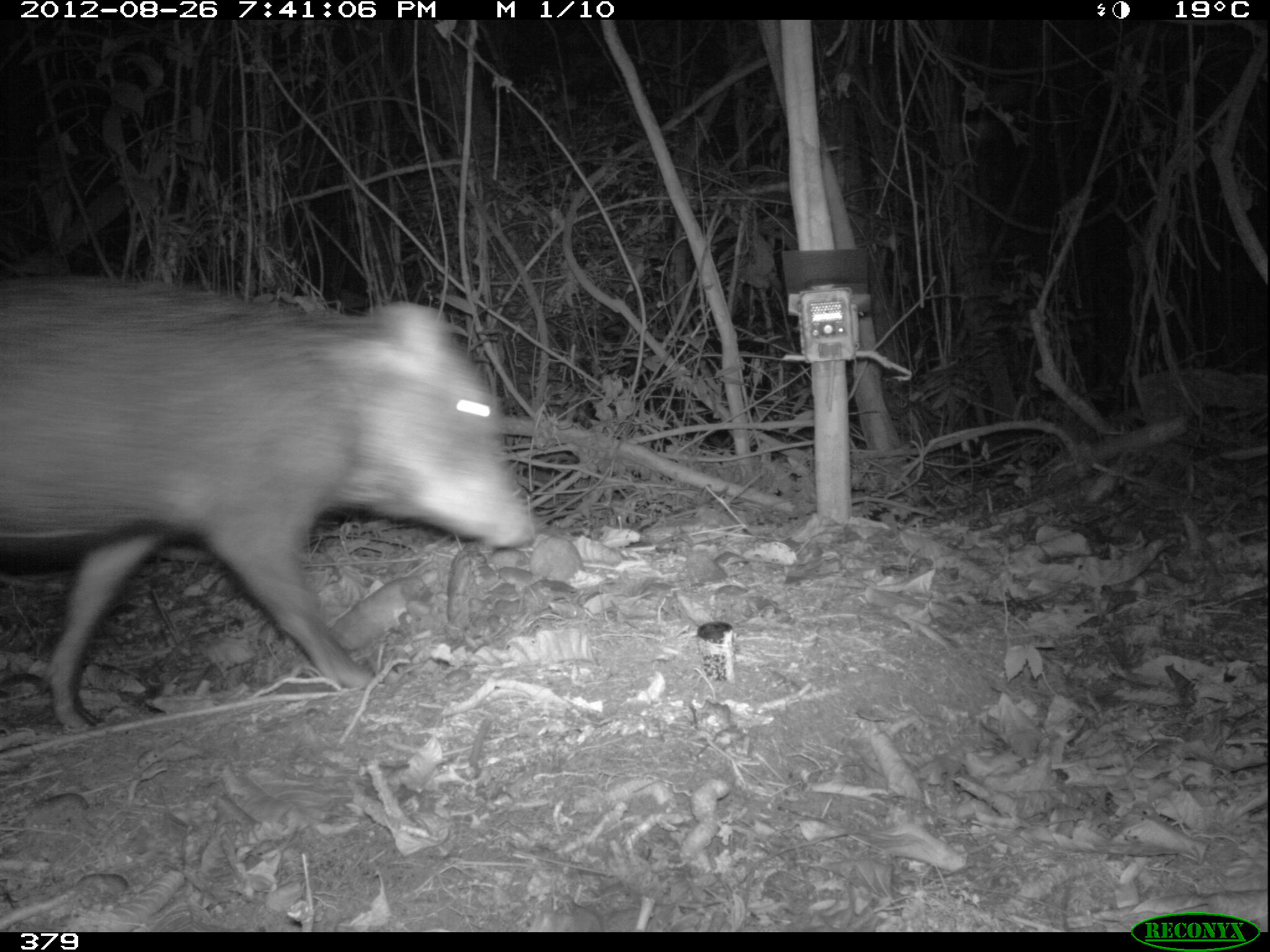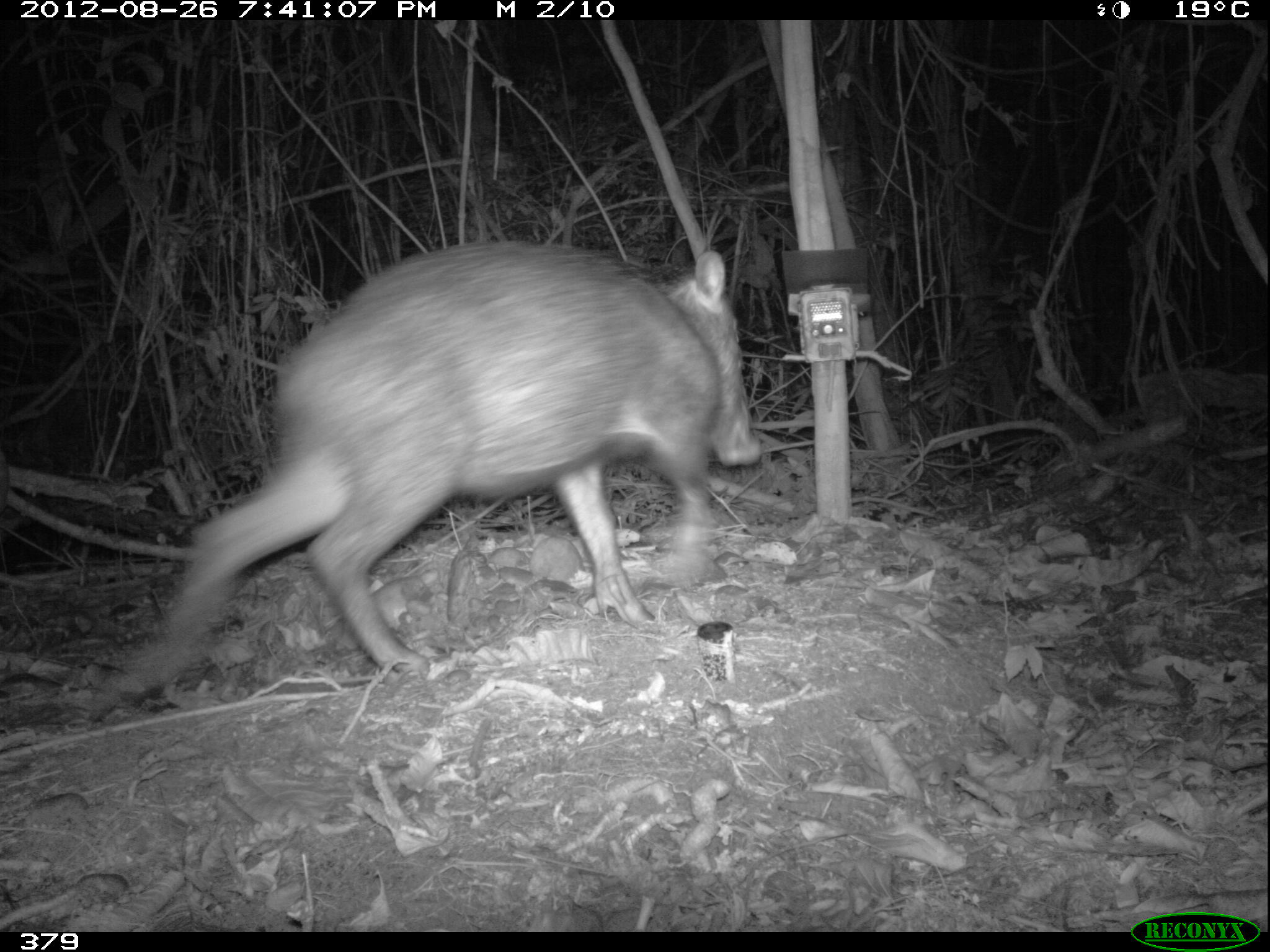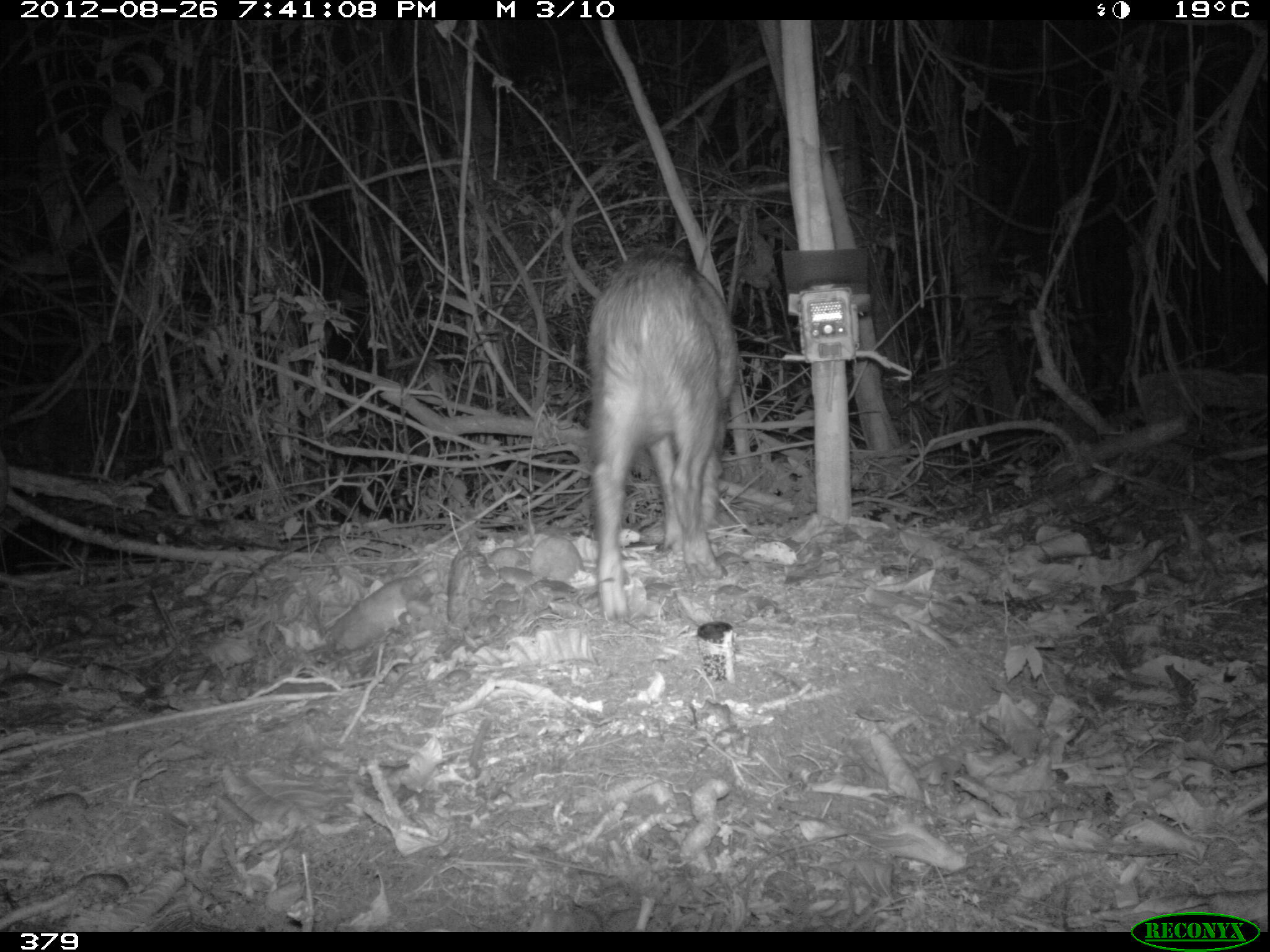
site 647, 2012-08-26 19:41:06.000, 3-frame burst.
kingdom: Animalia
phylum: Chordata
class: Mammalia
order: Artiodactyla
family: Tayassuidae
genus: Tayassu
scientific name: Tayassu pecari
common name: white-lipped peccary